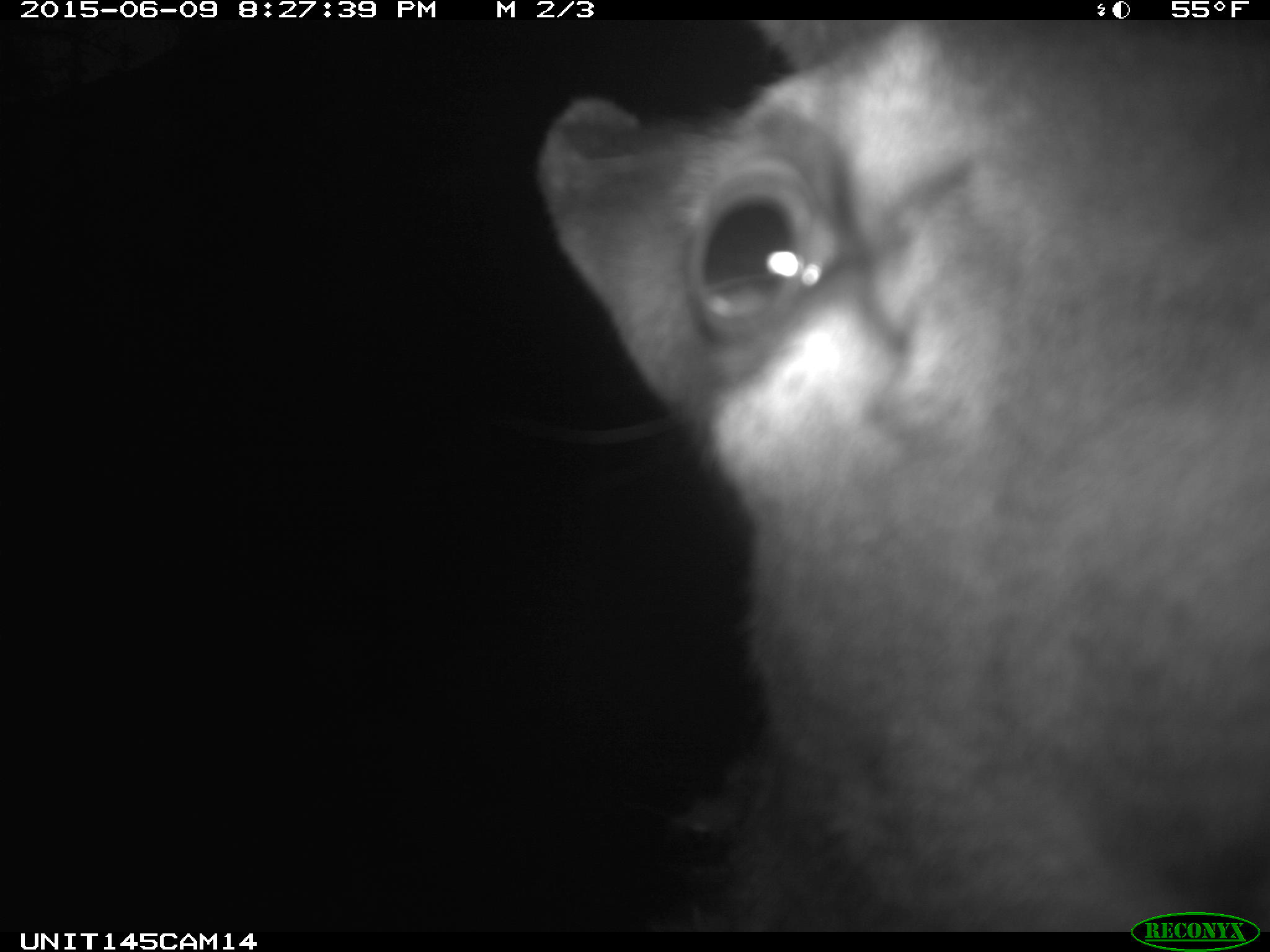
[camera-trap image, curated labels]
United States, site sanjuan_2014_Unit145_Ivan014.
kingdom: Animalia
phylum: Chordata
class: Mammalia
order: Artiodactyla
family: Cervidae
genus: Cervus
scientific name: Cervus elaphus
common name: red deer